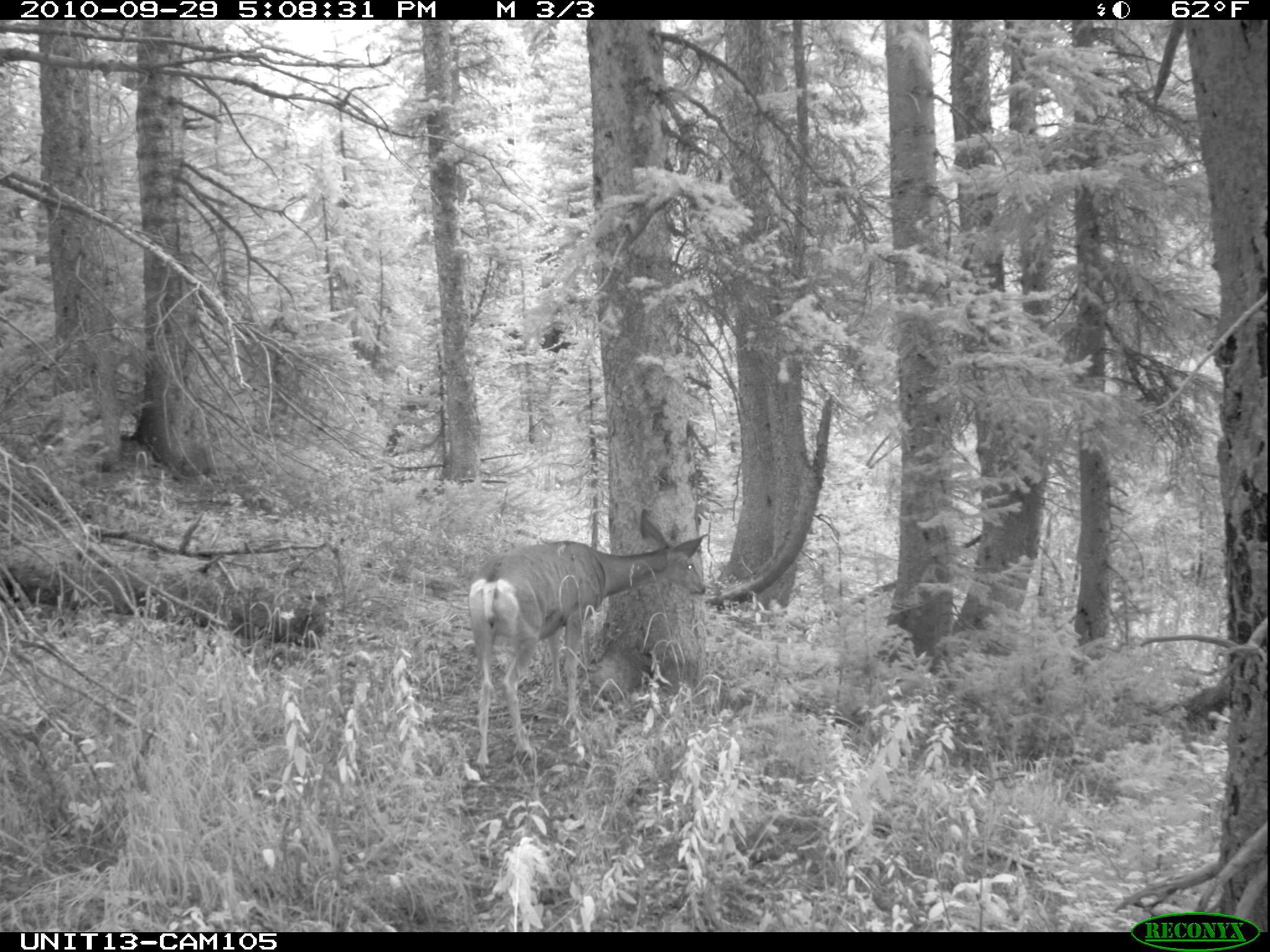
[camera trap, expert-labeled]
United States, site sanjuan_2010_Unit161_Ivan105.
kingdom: Animalia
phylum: Chordata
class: Mammalia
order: Artiodactyla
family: Cervidae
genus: Odocoileus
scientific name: Odocoileus hemionus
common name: mule deer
Odocoileus hemionus (mule deer).